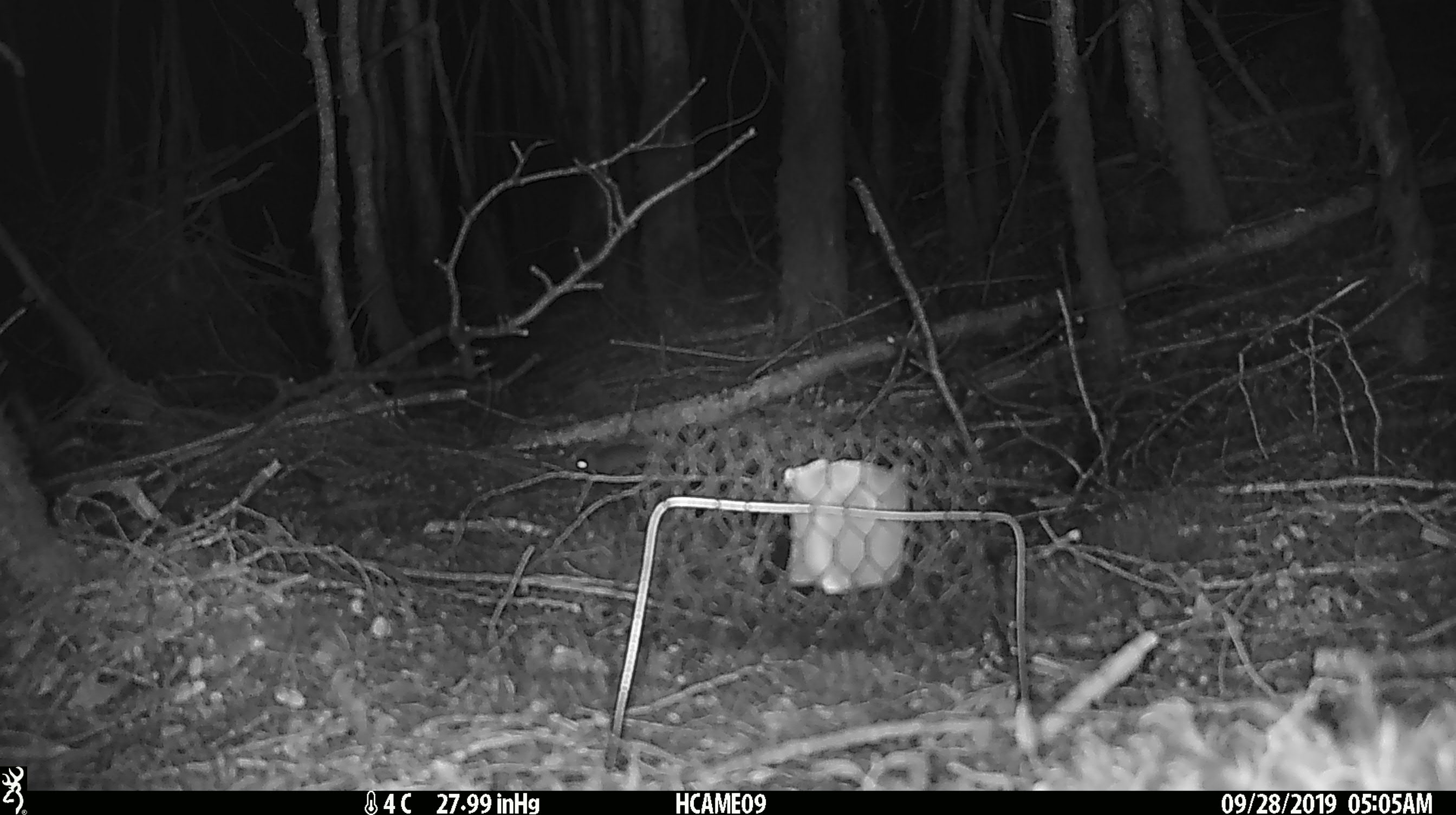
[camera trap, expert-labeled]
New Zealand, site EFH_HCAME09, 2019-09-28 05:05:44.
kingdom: Animalia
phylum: Chordata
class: Mammalia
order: Rodentia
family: Muridae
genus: Mus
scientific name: Mus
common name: mouse